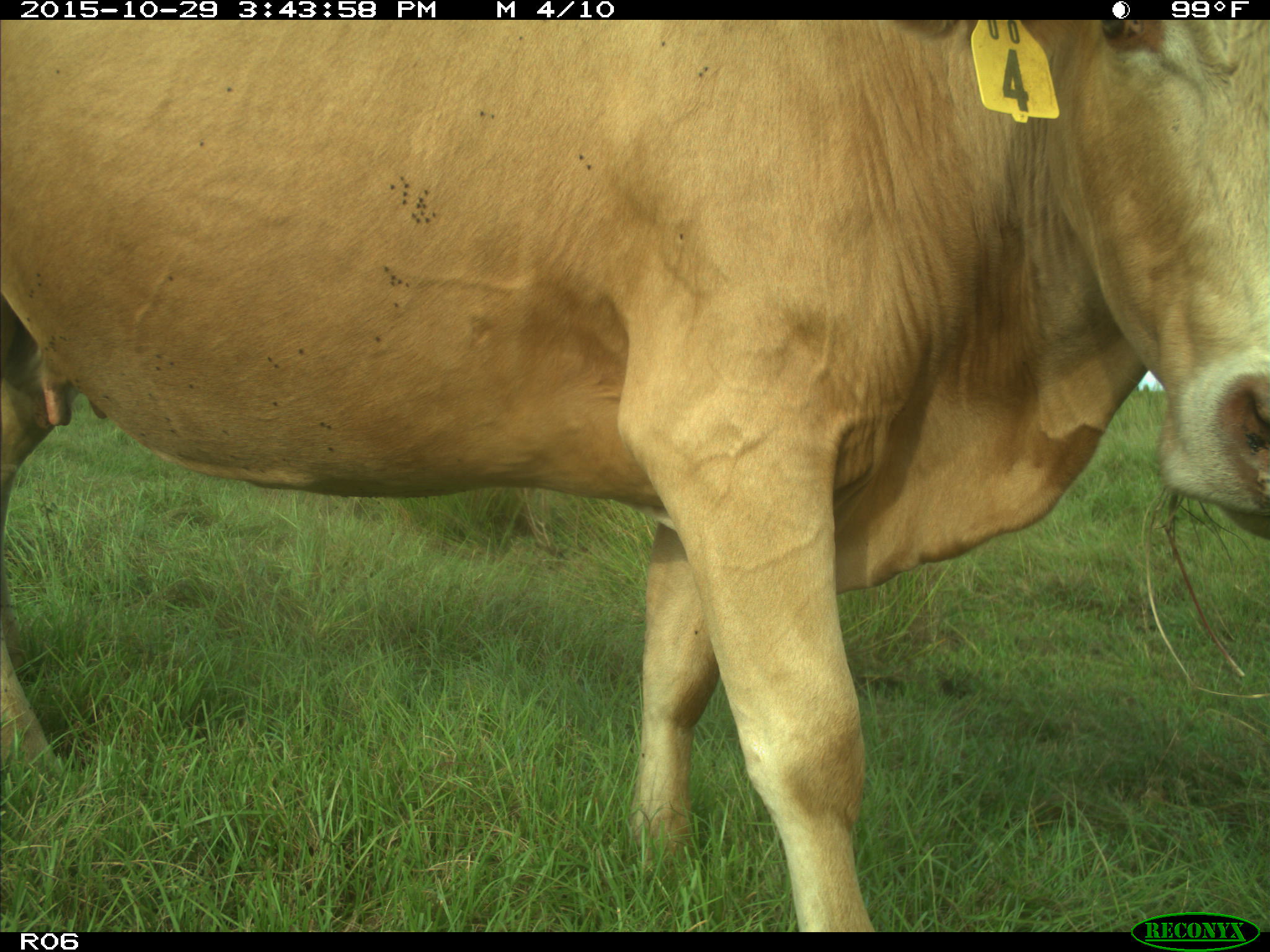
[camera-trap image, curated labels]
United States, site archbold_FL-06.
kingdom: Animalia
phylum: Chordata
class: Mammalia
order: Artiodactyla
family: Bovidae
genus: Bos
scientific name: Bos taurus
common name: domestic cow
Bos taurus (domestic cow).